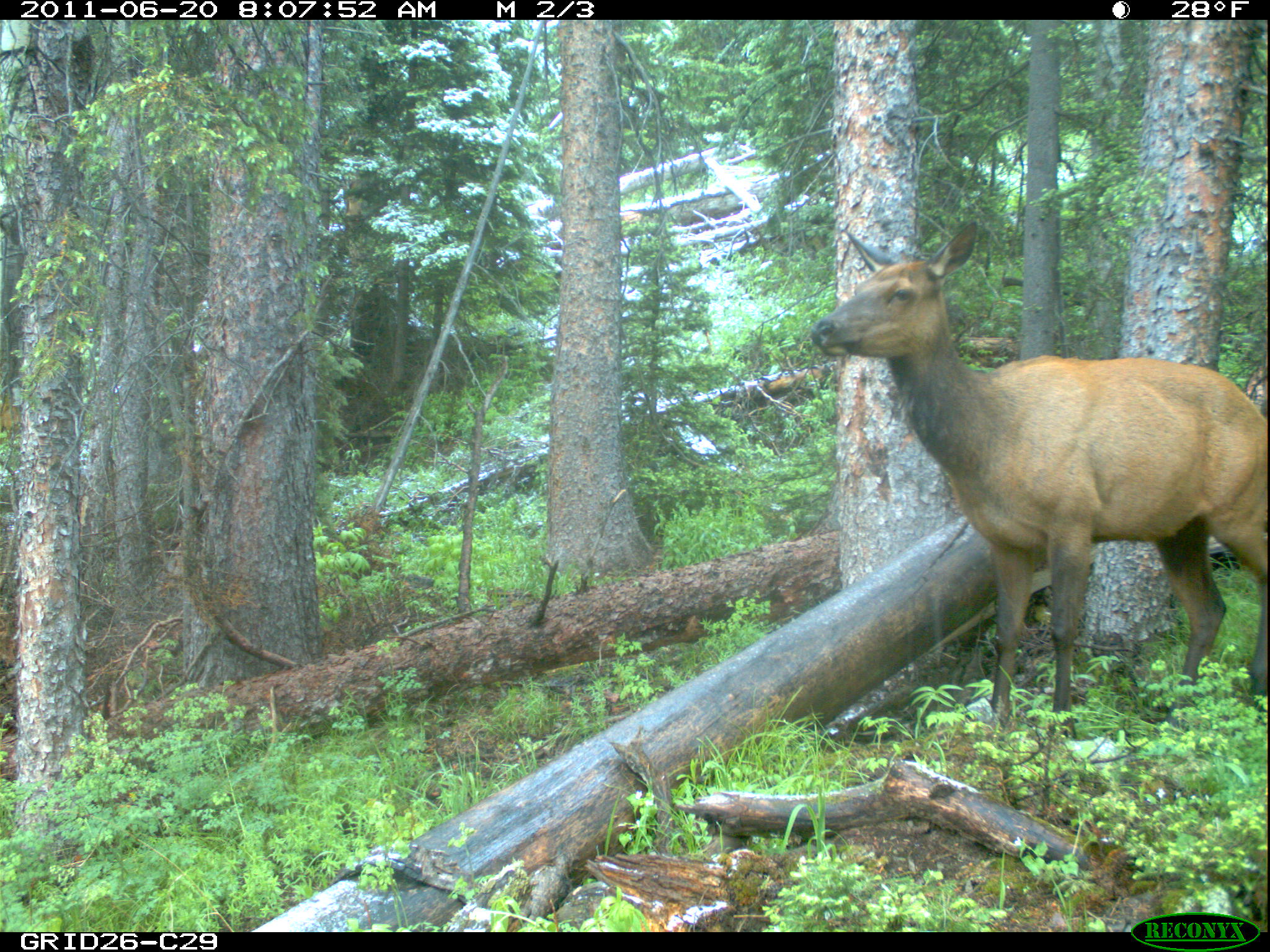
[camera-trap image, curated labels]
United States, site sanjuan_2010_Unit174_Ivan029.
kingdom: Animalia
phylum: Chordata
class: Mammalia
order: Artiodactyla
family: Cervidae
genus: Cervus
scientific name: Cervus elaphus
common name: red deer